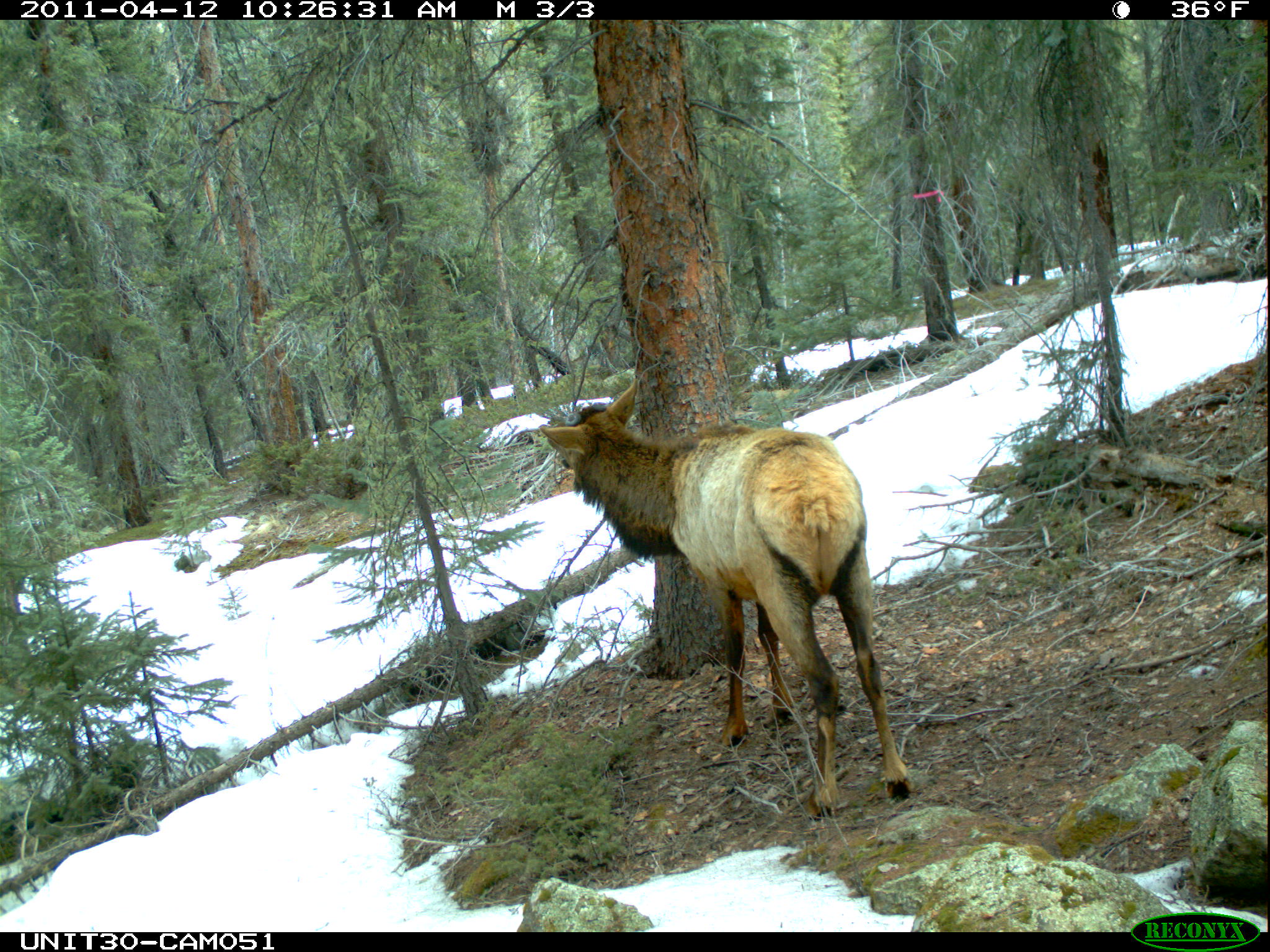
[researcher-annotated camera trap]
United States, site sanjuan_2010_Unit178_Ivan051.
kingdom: Animalia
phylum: Chordata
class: Mammalia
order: Artiodactyla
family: Cervidae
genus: Cervus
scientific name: Cervus elaphus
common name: red deer